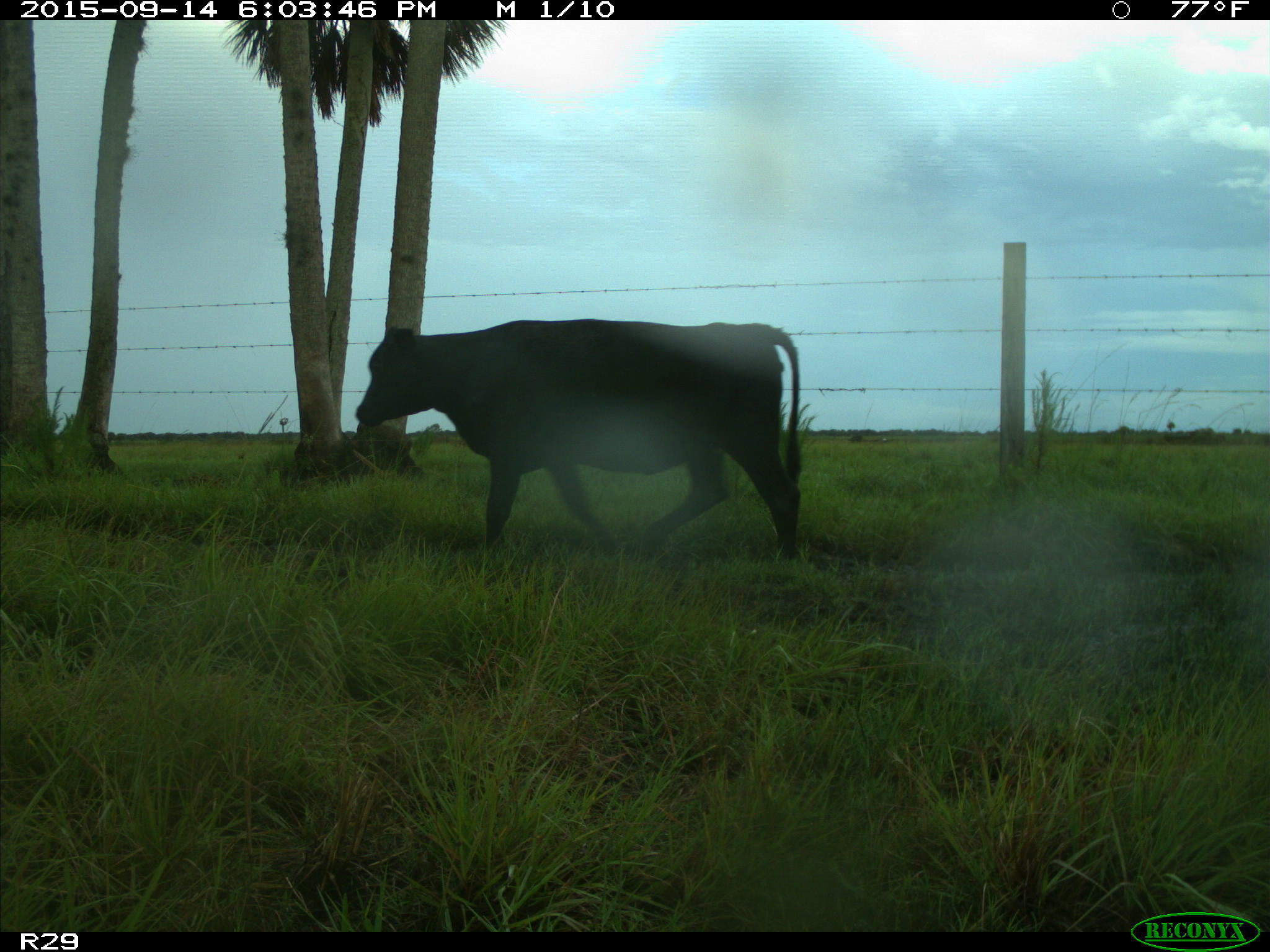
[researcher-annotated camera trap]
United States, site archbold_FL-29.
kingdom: Animalia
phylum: Chordata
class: Mammalia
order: Artiodactyla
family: Bovidae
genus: Bos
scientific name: Bos taurus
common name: domestic cow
Bos taurus (domestic cow).